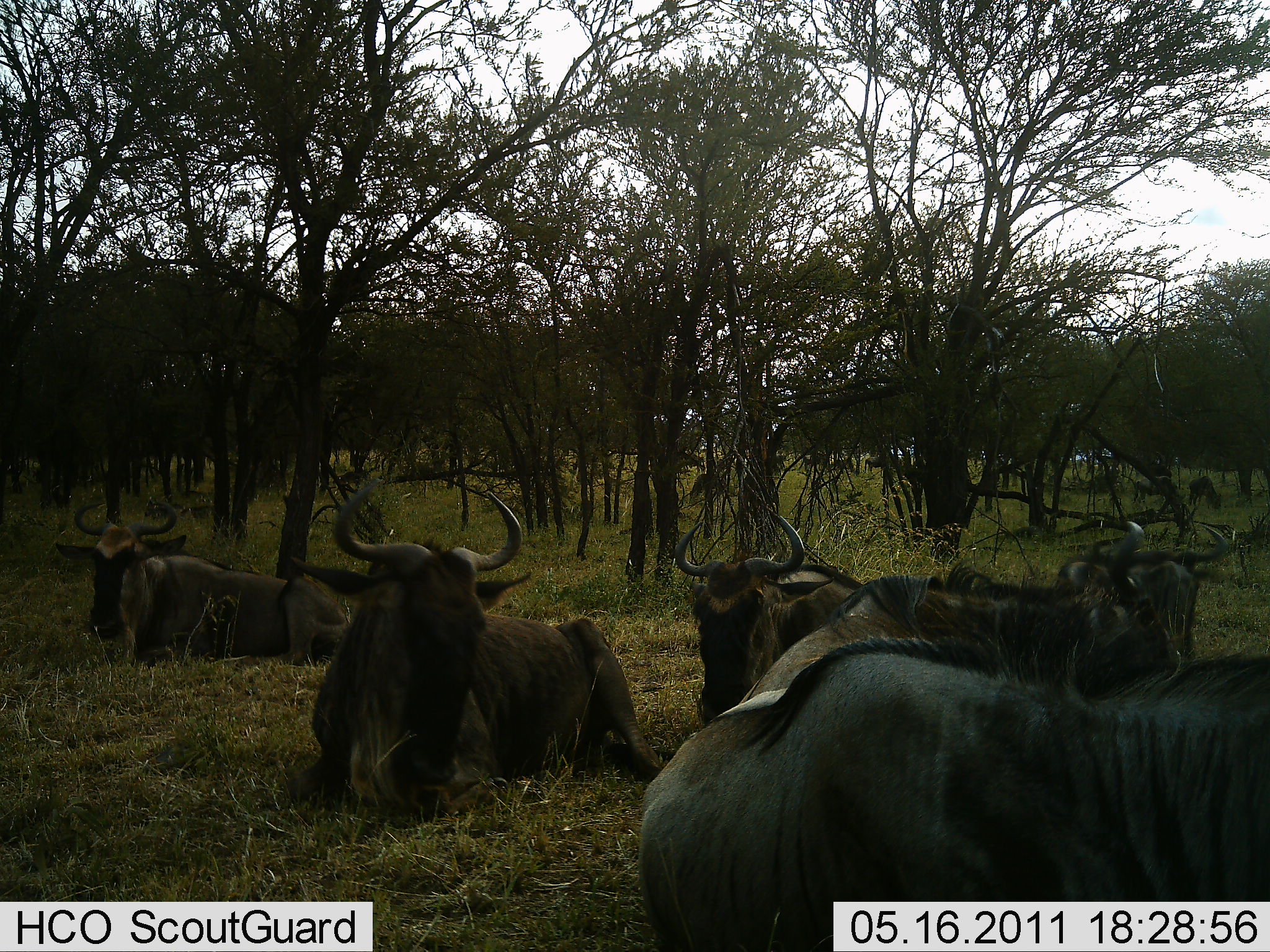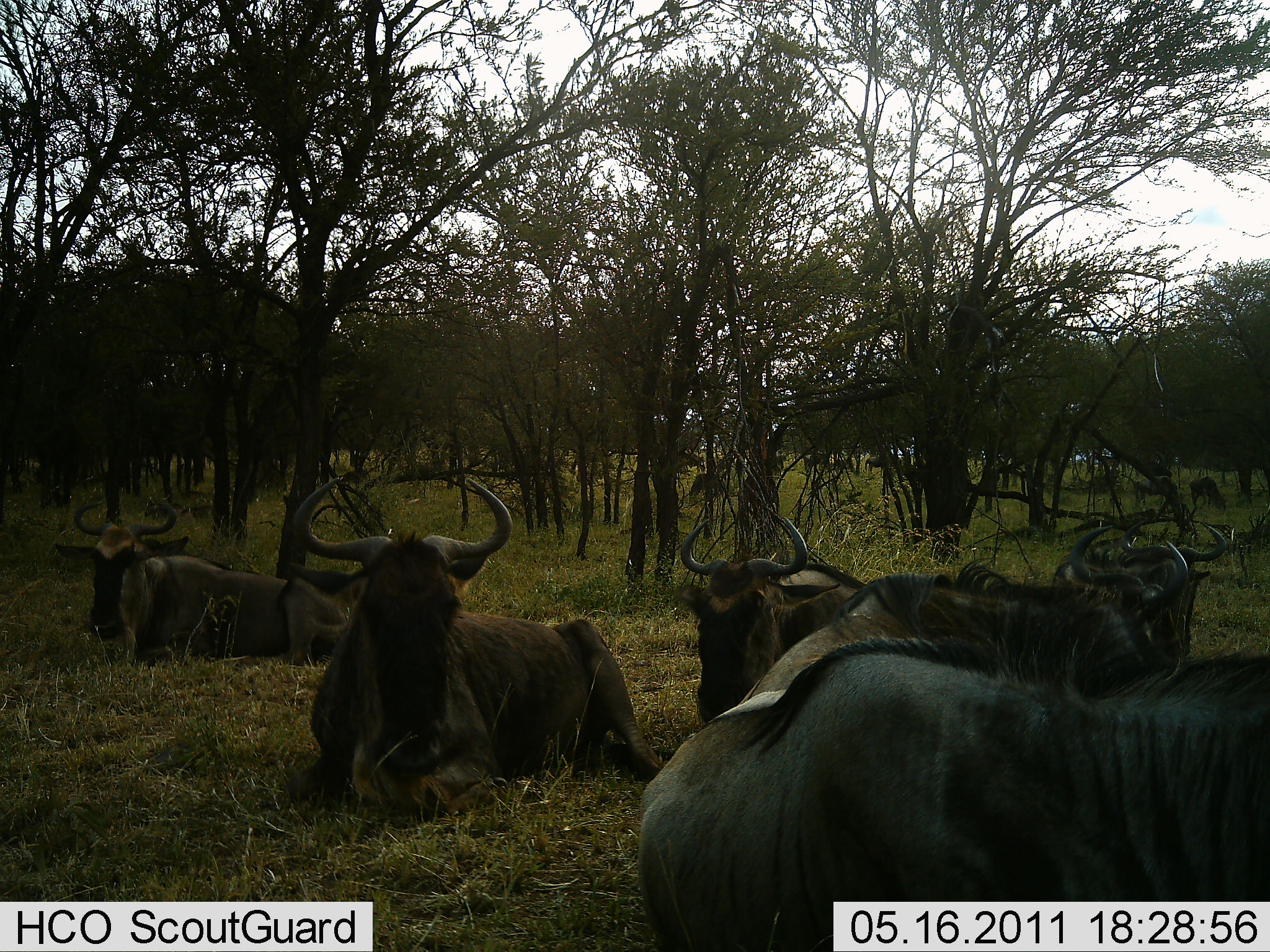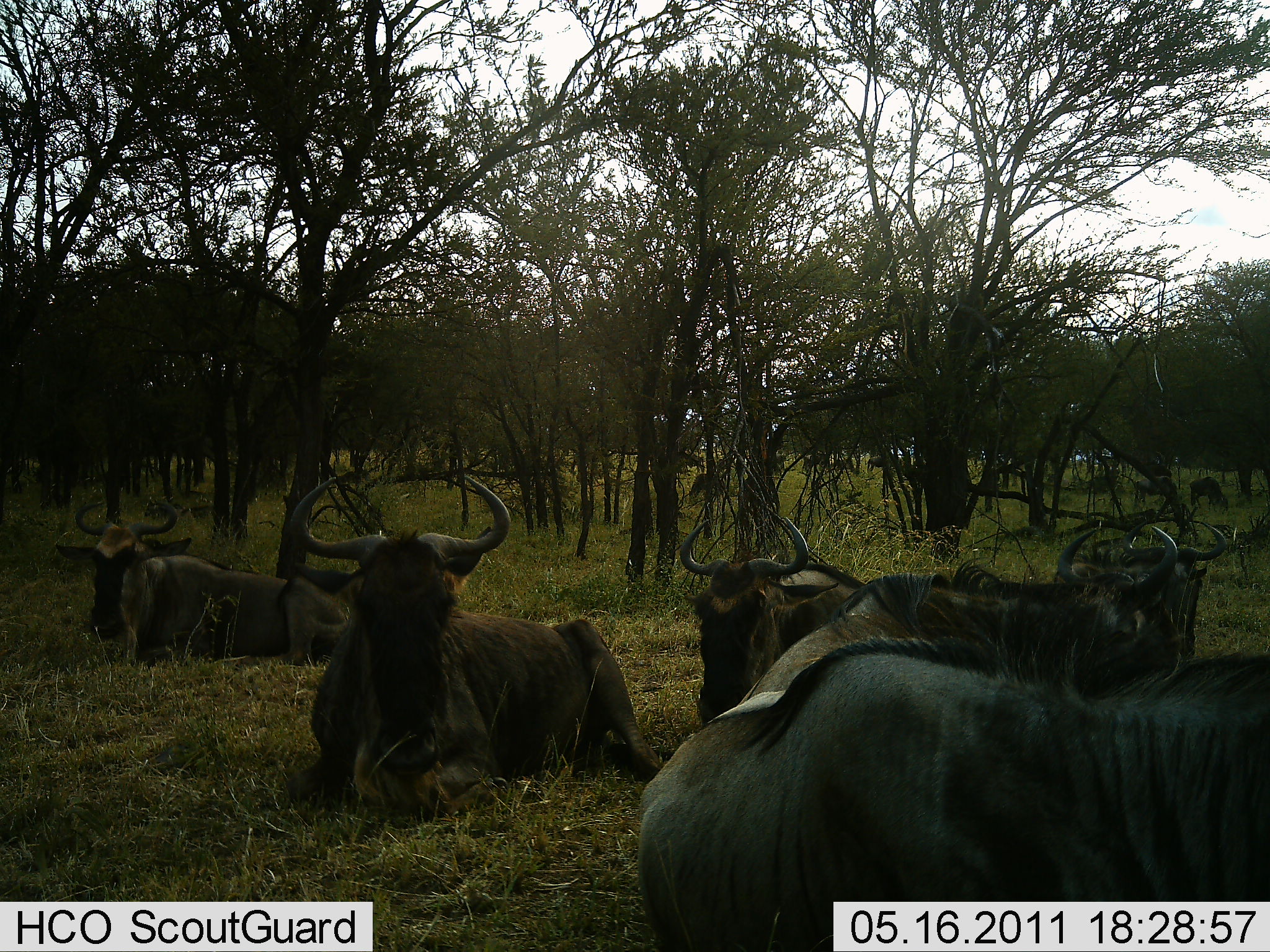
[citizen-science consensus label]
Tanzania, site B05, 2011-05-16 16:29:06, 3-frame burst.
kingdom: Animalia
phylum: Chordata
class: Mammalia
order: Artiodactyla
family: Bovidae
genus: Connochaetes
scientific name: Connochaetes taurinus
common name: blue wildebeest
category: wildebeest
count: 6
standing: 0%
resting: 100%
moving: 8%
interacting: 0%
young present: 0%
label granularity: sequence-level